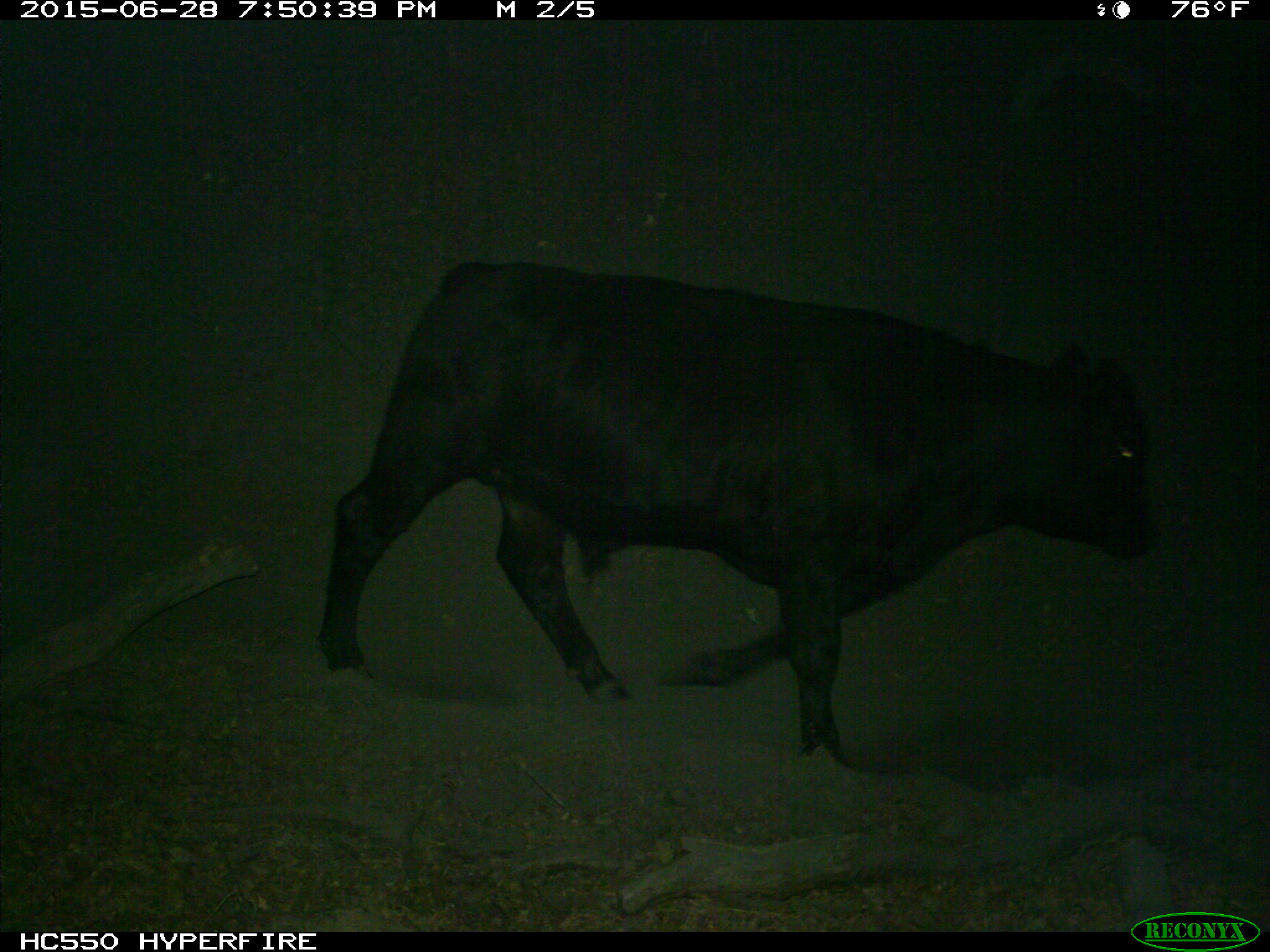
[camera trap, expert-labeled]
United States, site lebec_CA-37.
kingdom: Animalia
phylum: Chordata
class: Mammalia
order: Artiodactyla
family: Bovidae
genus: Bos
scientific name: Bos taurus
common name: domestic cow